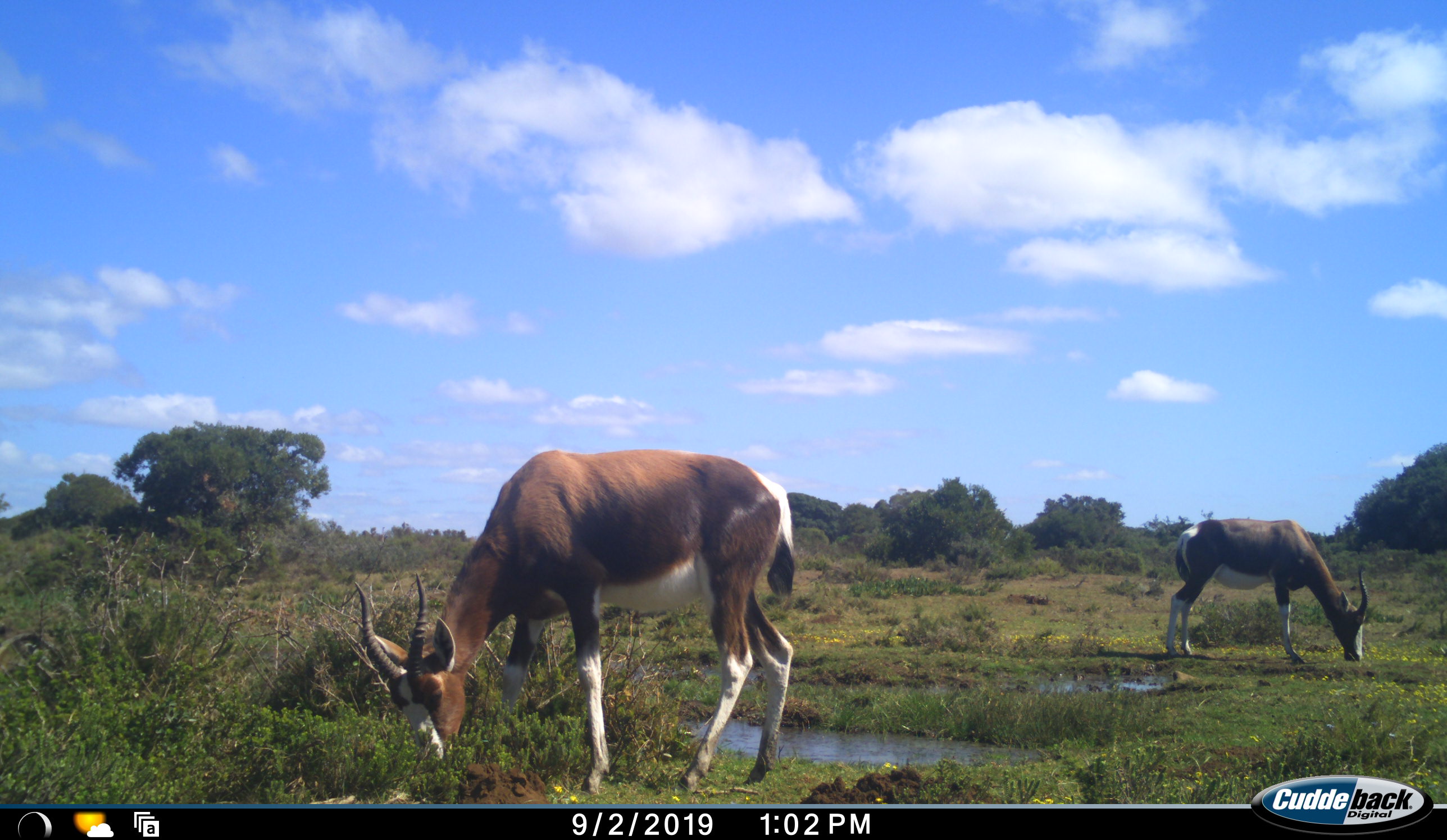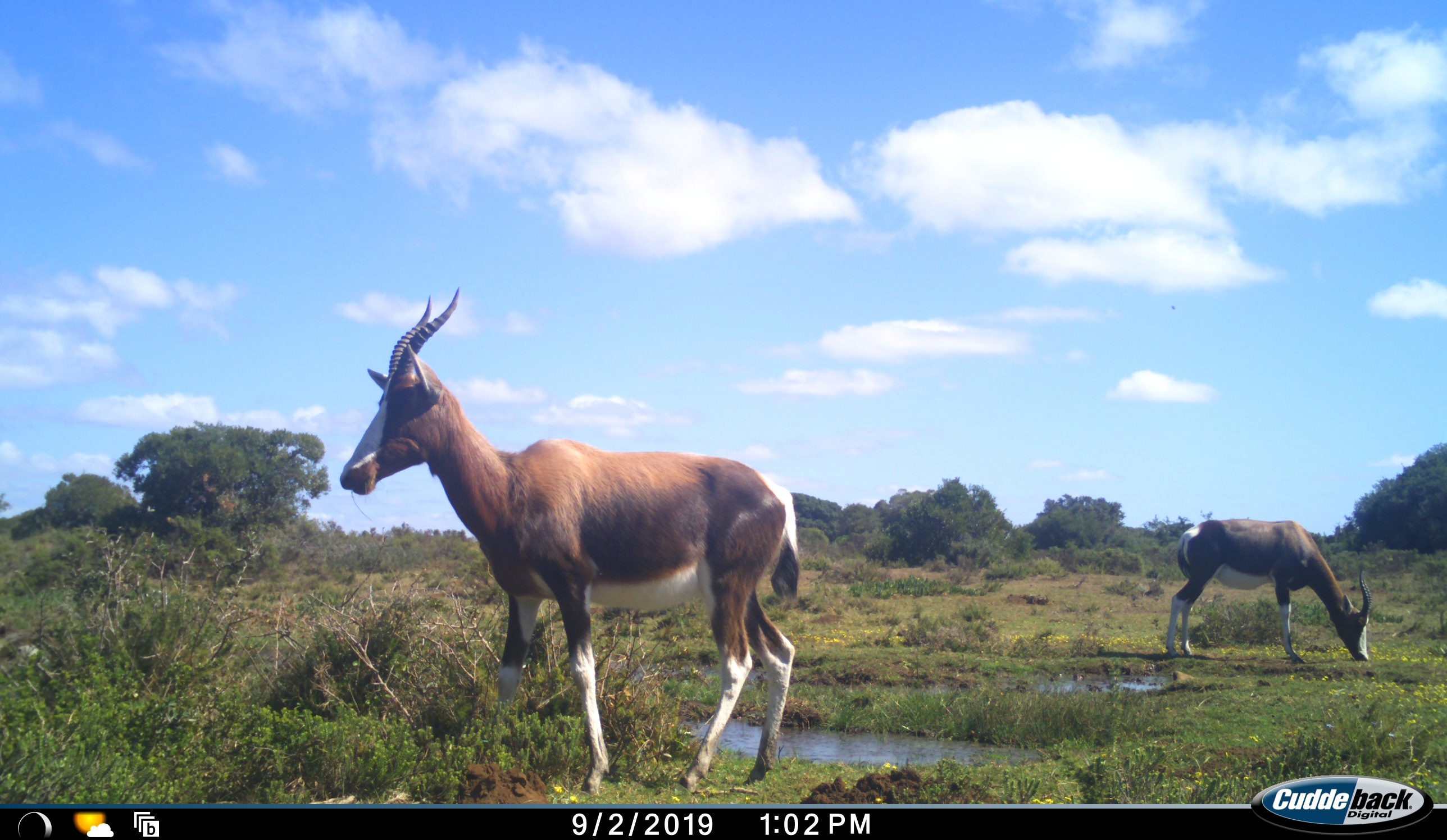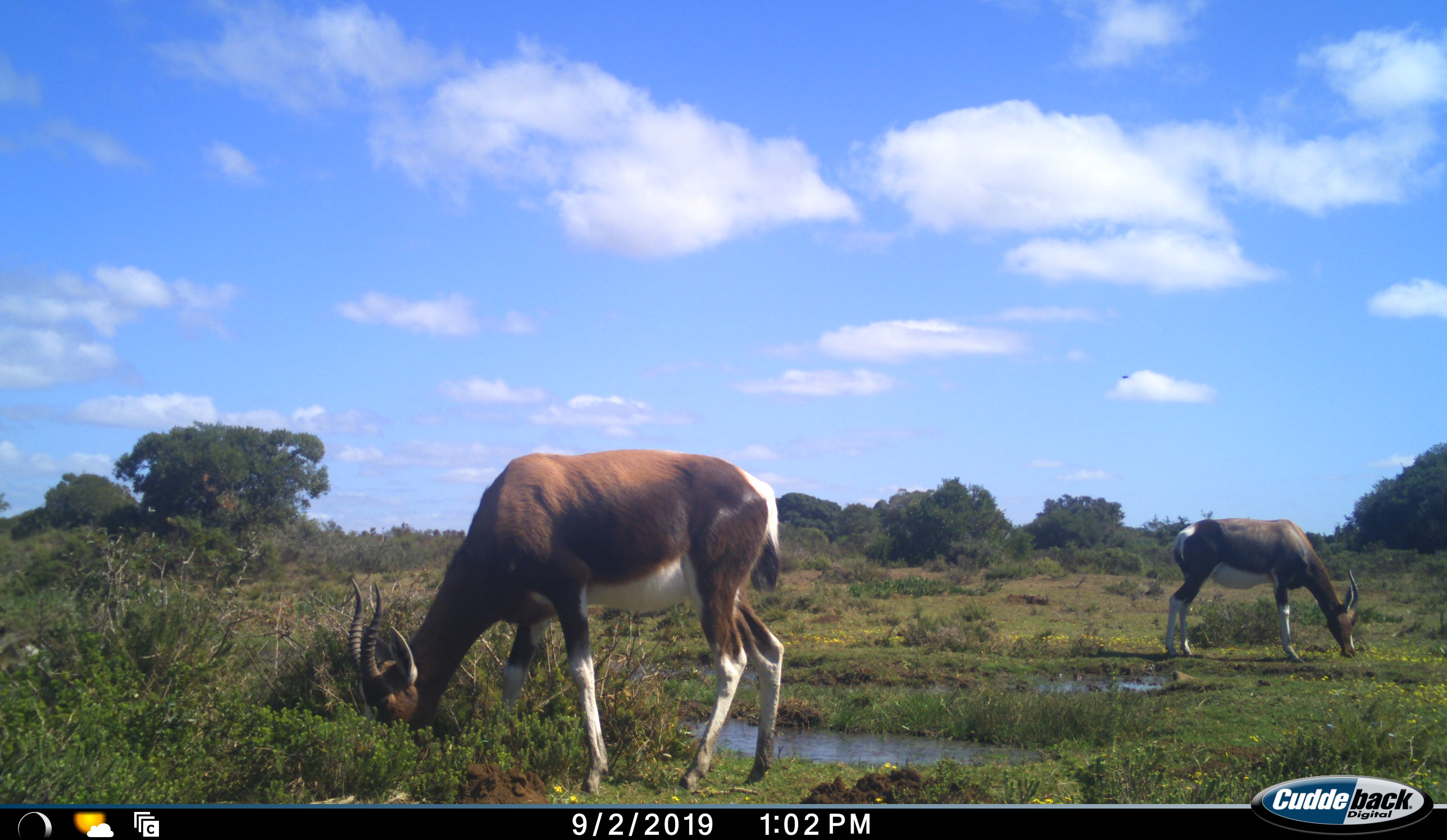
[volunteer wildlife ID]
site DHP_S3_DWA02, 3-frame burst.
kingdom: Animalia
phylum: Chordata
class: Mammalia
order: Artiodactyla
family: Bovidae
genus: Damaliscus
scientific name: Damaliscus pygargus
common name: bontebok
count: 2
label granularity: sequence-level